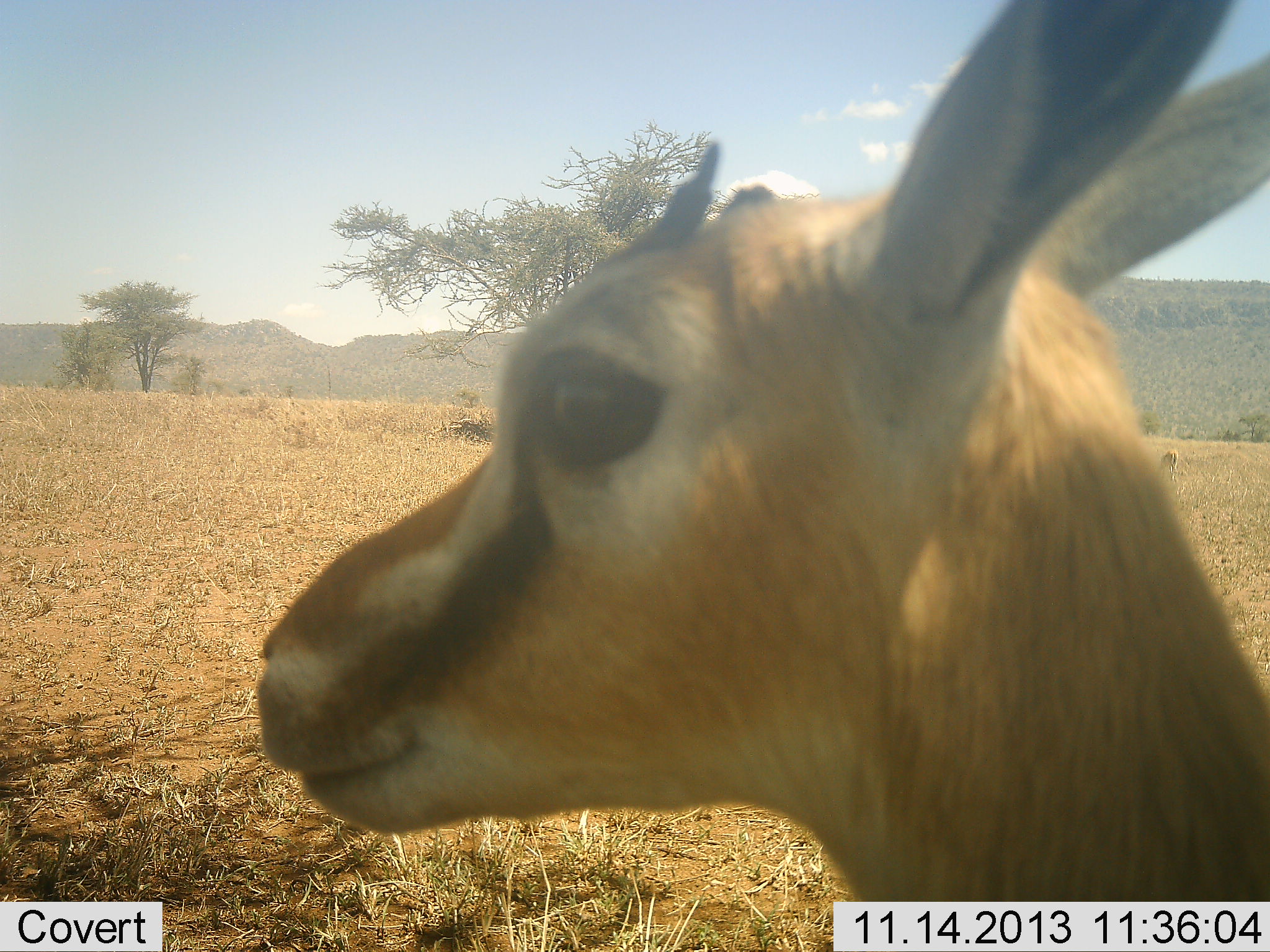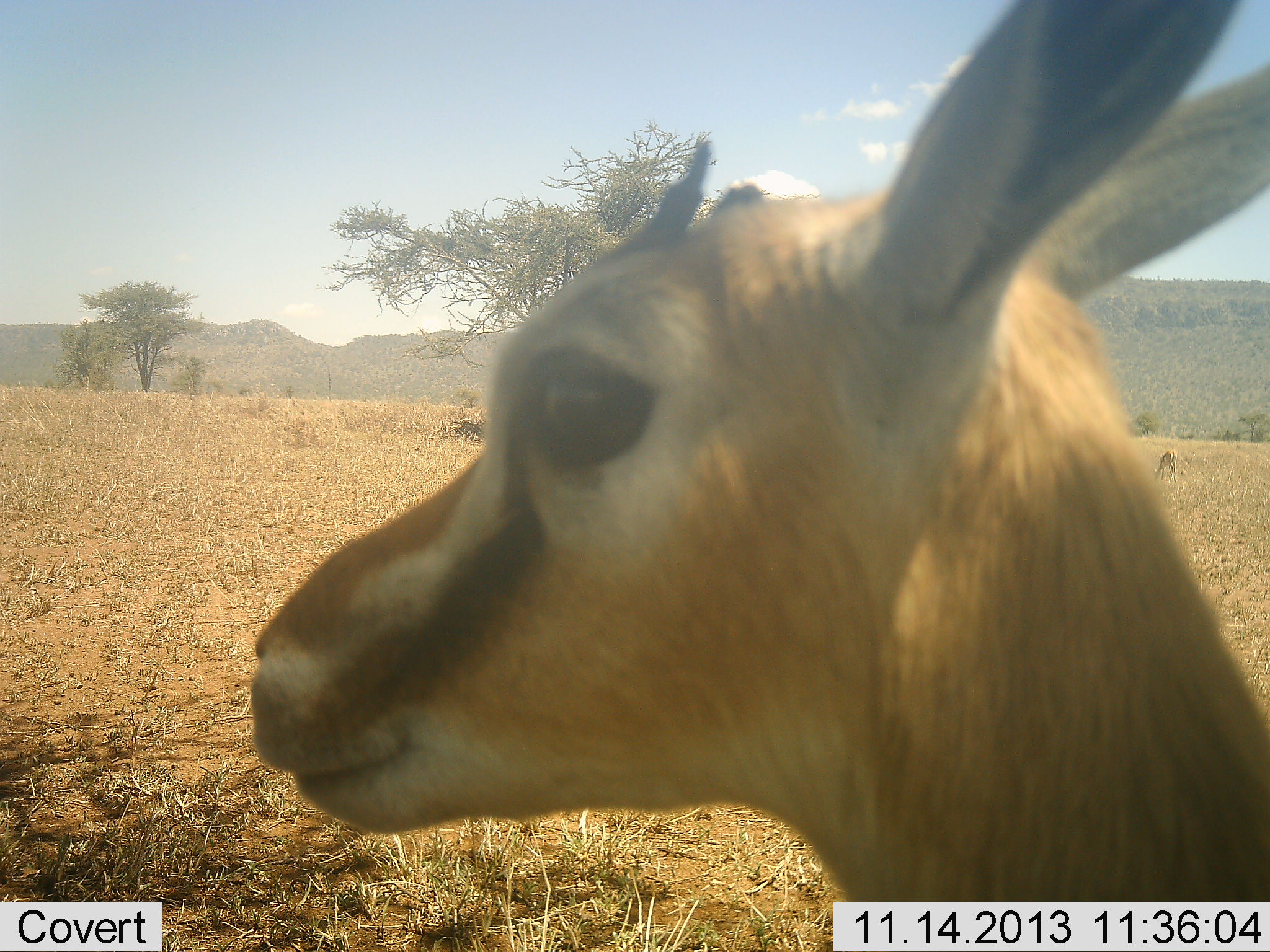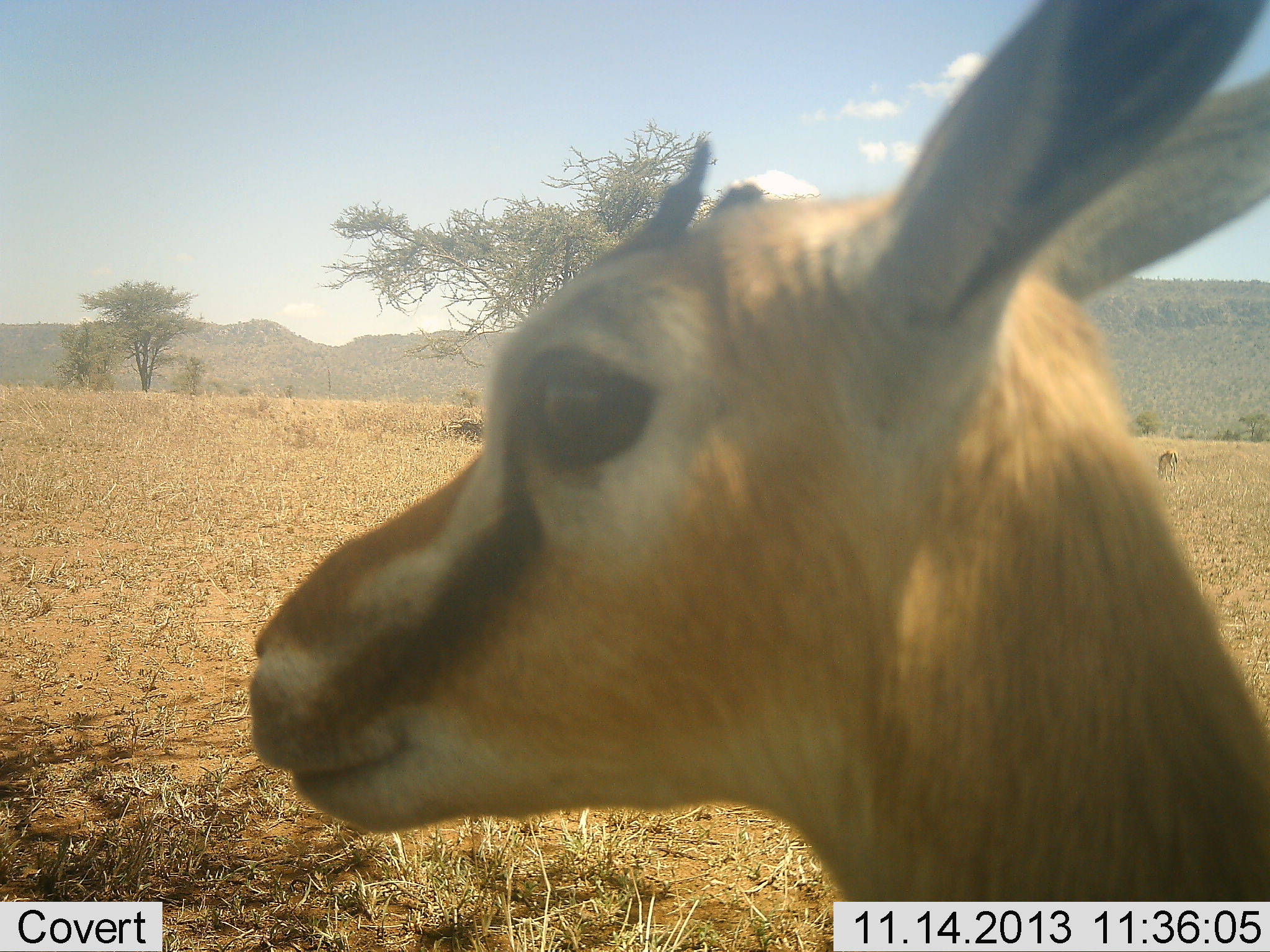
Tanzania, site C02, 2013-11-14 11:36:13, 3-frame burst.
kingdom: Animalia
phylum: Chordata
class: Mammalia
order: Artiodactyla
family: Bovidae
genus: Eudorcas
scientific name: Eudorcas thomsonii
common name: thomson's gazelle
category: gazellethomsons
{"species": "gazellethomsons (thomson's gazelle) (Eudorcas thomsonii)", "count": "1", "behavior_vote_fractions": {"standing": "100%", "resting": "0%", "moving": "0%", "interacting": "0%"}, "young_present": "0%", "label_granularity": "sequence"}